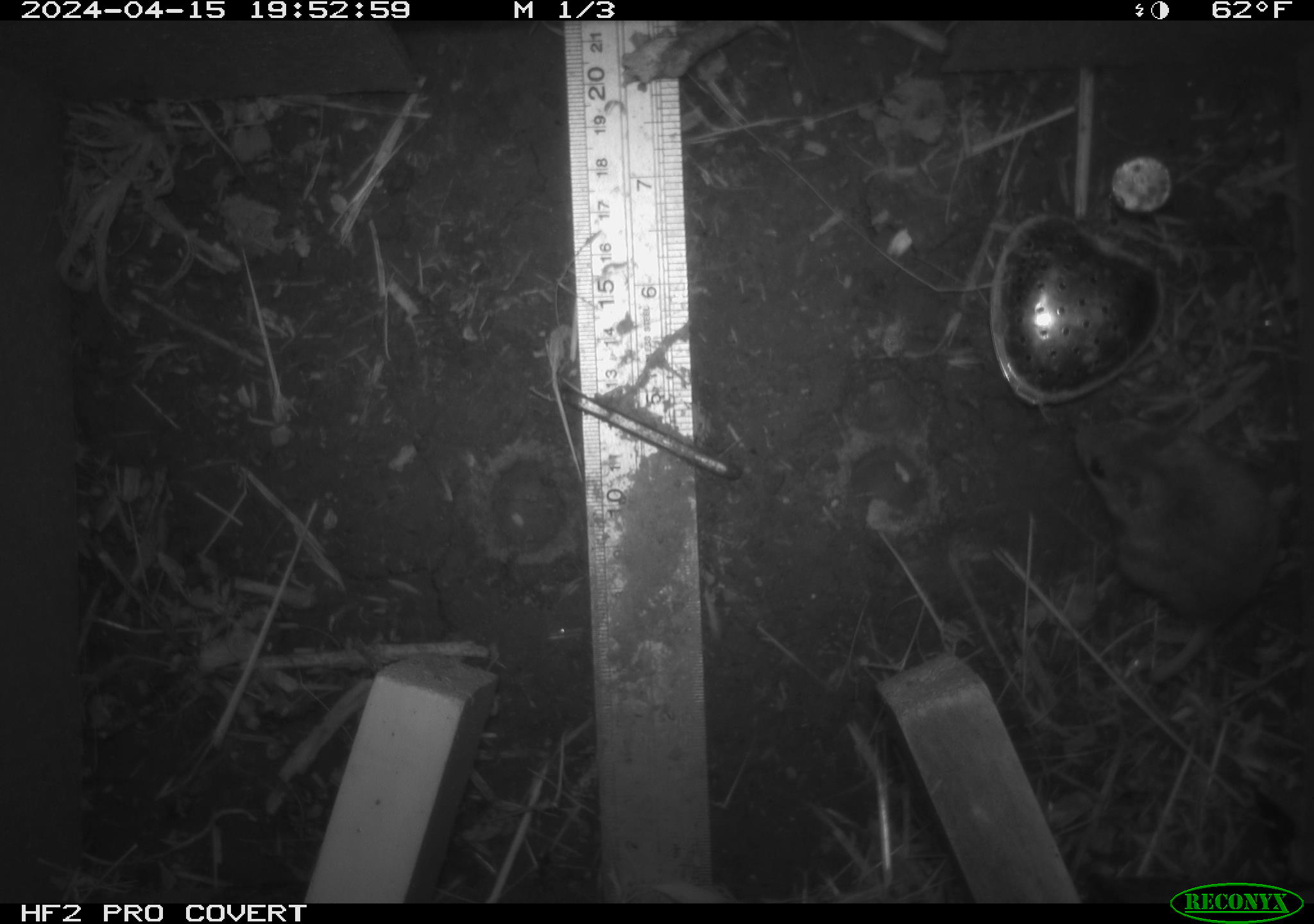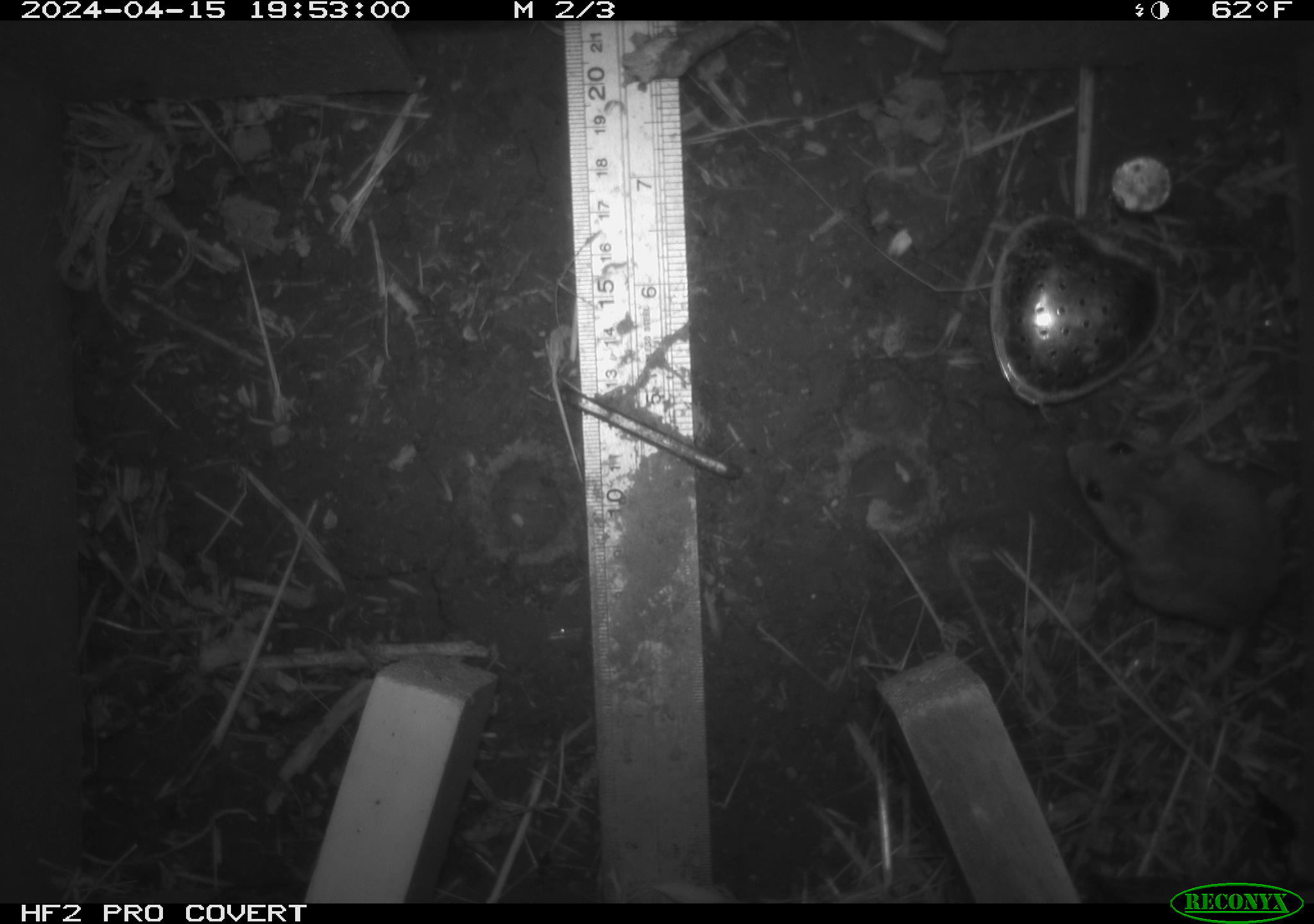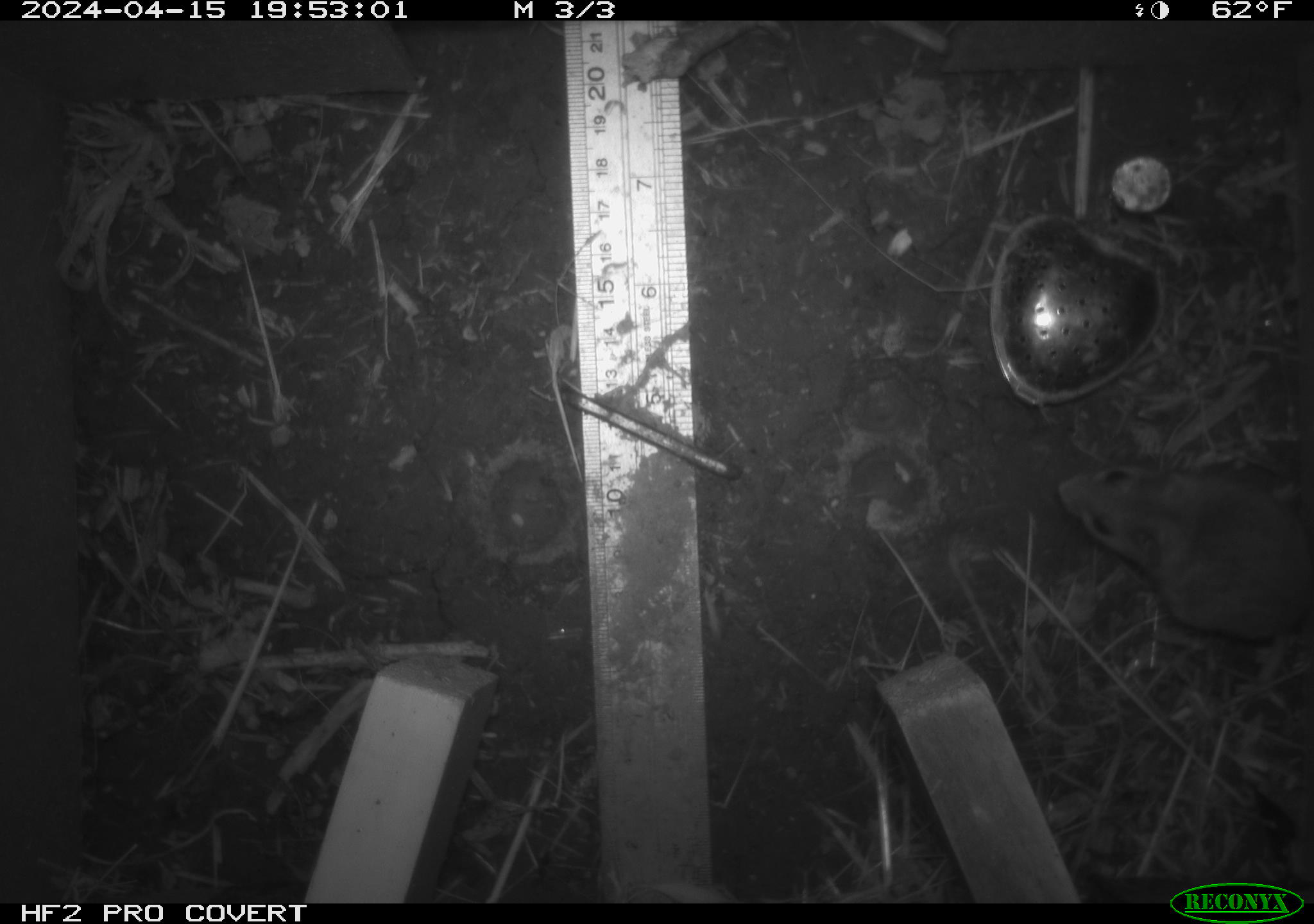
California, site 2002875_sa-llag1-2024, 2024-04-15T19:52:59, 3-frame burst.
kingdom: Animalia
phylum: Chordata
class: Mammalia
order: Rodentia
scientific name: Rodentia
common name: mouse species